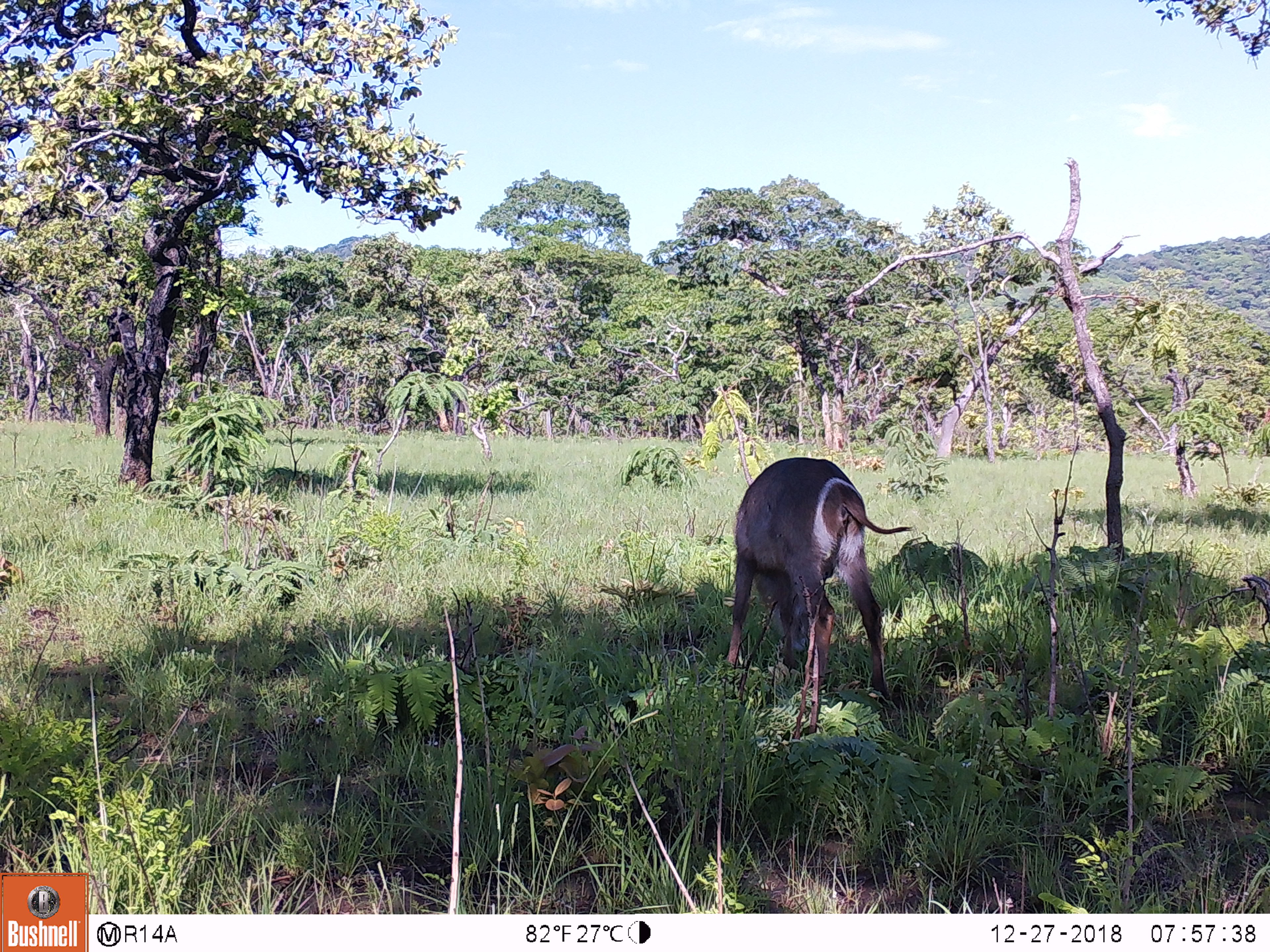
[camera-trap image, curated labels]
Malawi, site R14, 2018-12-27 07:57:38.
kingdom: Animalia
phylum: Chordata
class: Mammalia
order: Artiodactyla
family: Bovidae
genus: Kobus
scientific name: Kobus ellipsiprymnus ellipsiprymnus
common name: common waterbuck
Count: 1.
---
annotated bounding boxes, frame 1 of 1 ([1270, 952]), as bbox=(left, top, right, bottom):
common waterbuck: bbox=(717, 450, 920, 746)